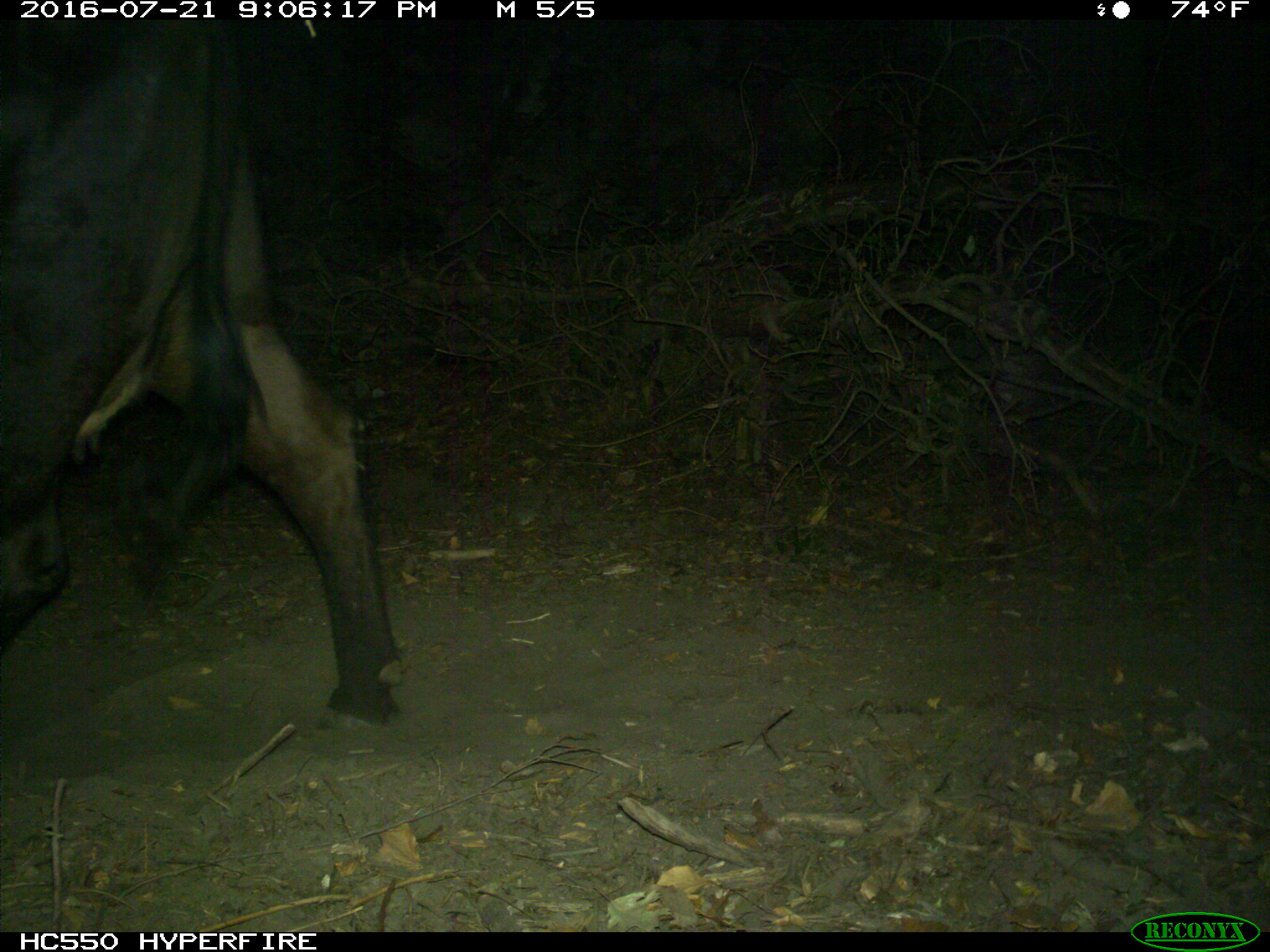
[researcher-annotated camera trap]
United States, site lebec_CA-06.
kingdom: Animalia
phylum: Chordata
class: Mammalia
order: Artiodactyla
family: Bovidae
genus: Bos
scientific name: Bos taurus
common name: domestic cow